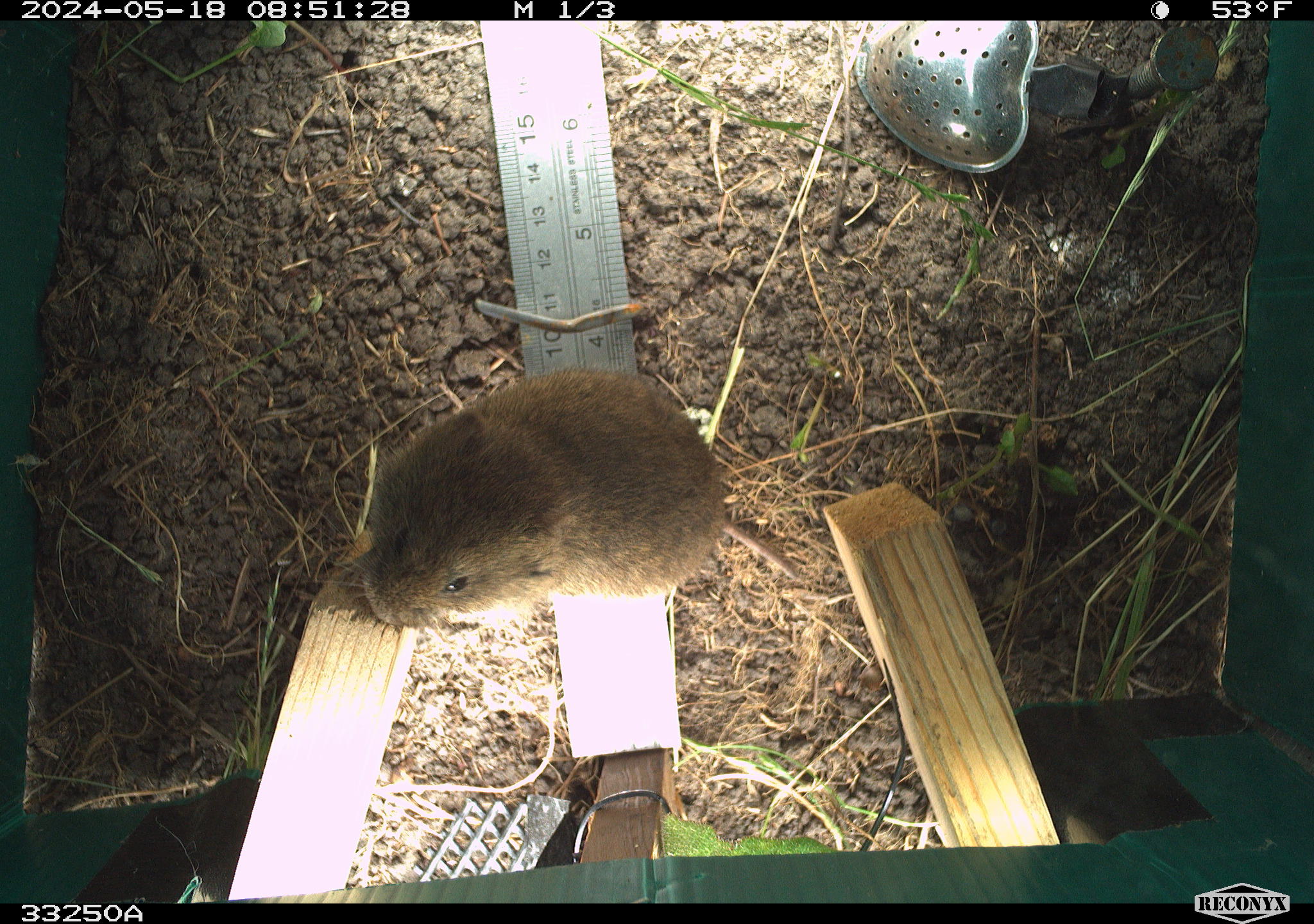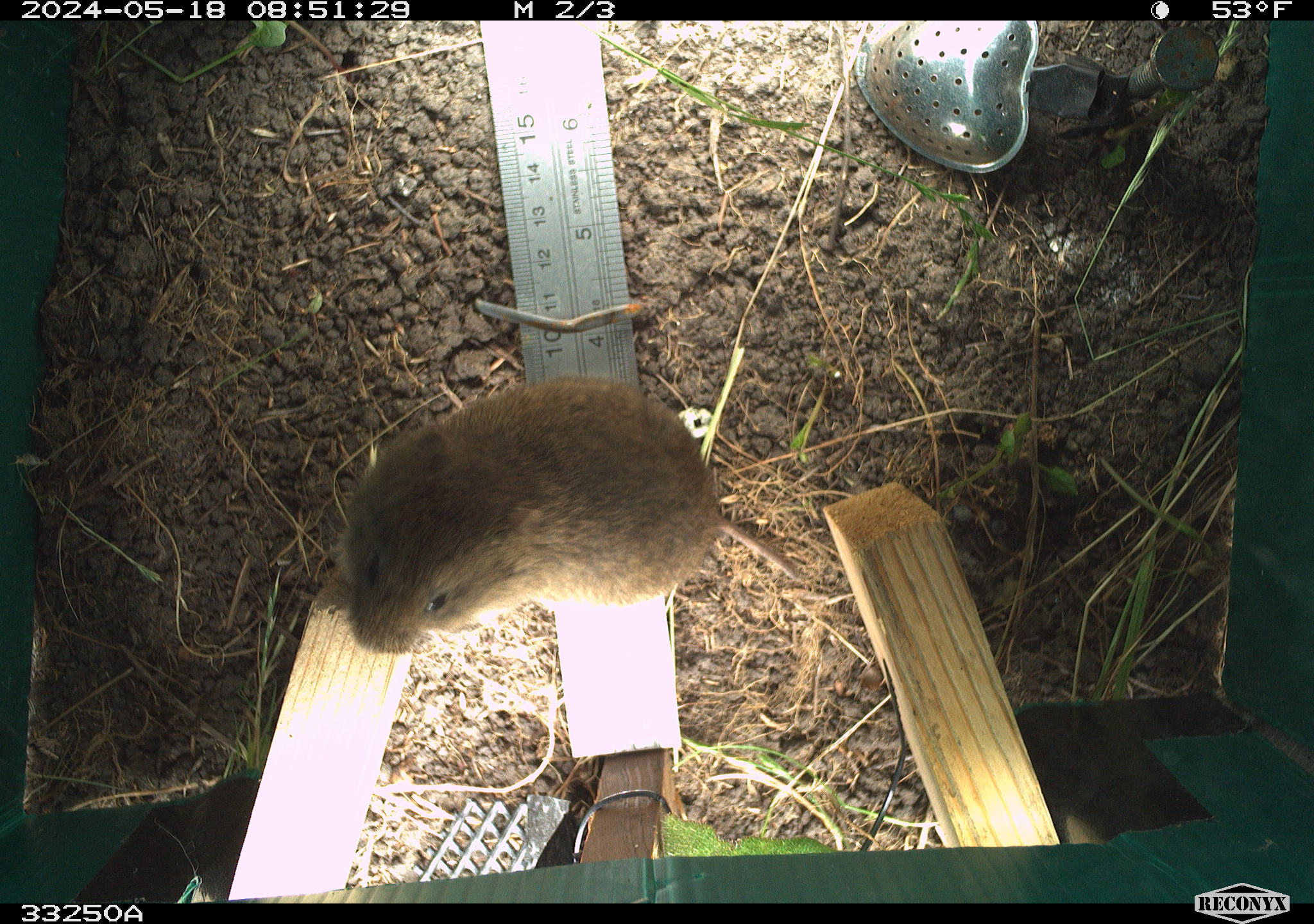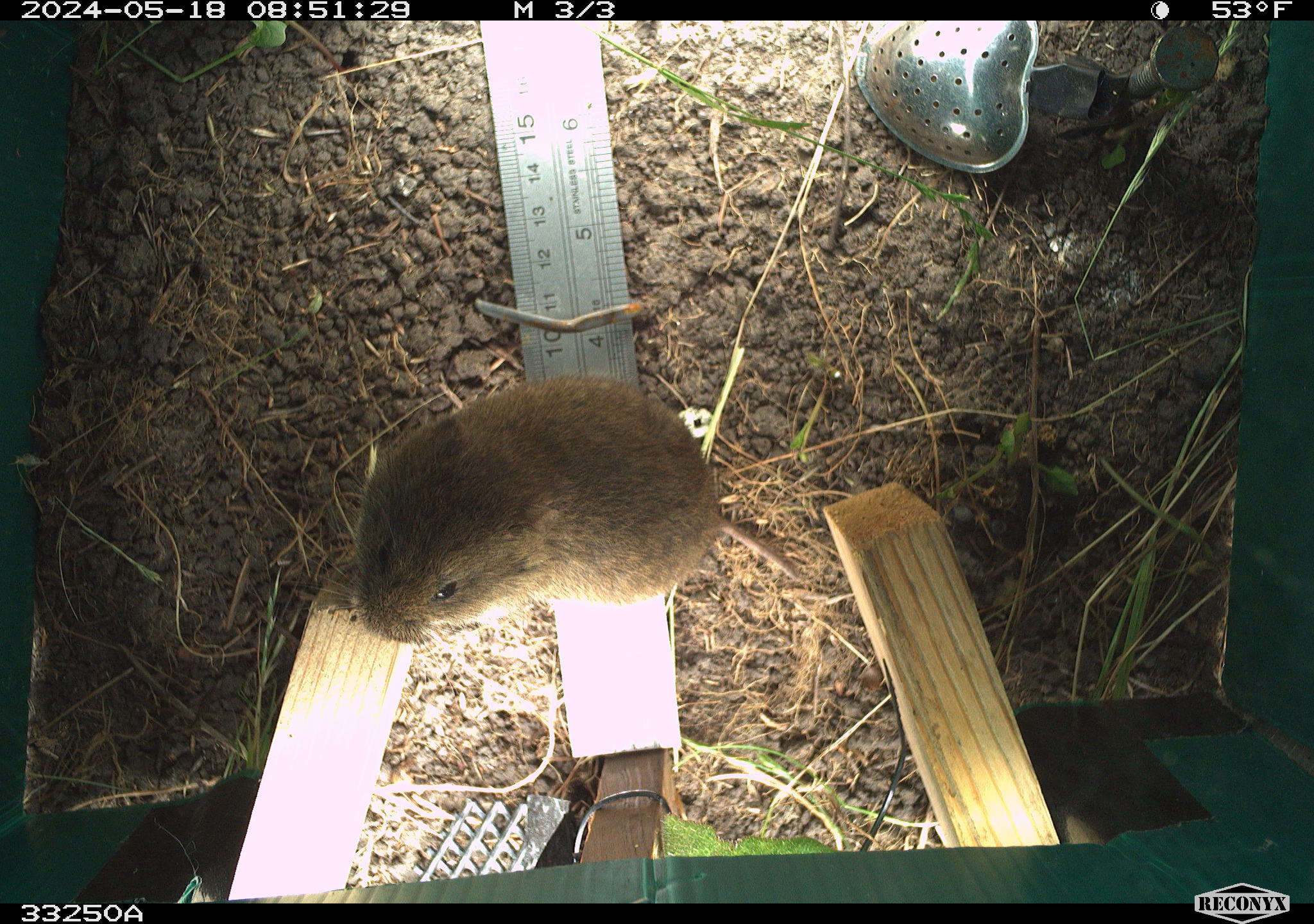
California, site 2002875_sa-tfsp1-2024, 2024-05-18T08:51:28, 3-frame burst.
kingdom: Animalia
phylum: Chordata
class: Mammalia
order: Rodentia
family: Cricetidae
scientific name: Arvicolinae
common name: voles, lemmings, and muskrats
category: arvicolinae subfamily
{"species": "arvicolinae subfamily (voles, lemmings, and muskrats) (Arvicolinae)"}